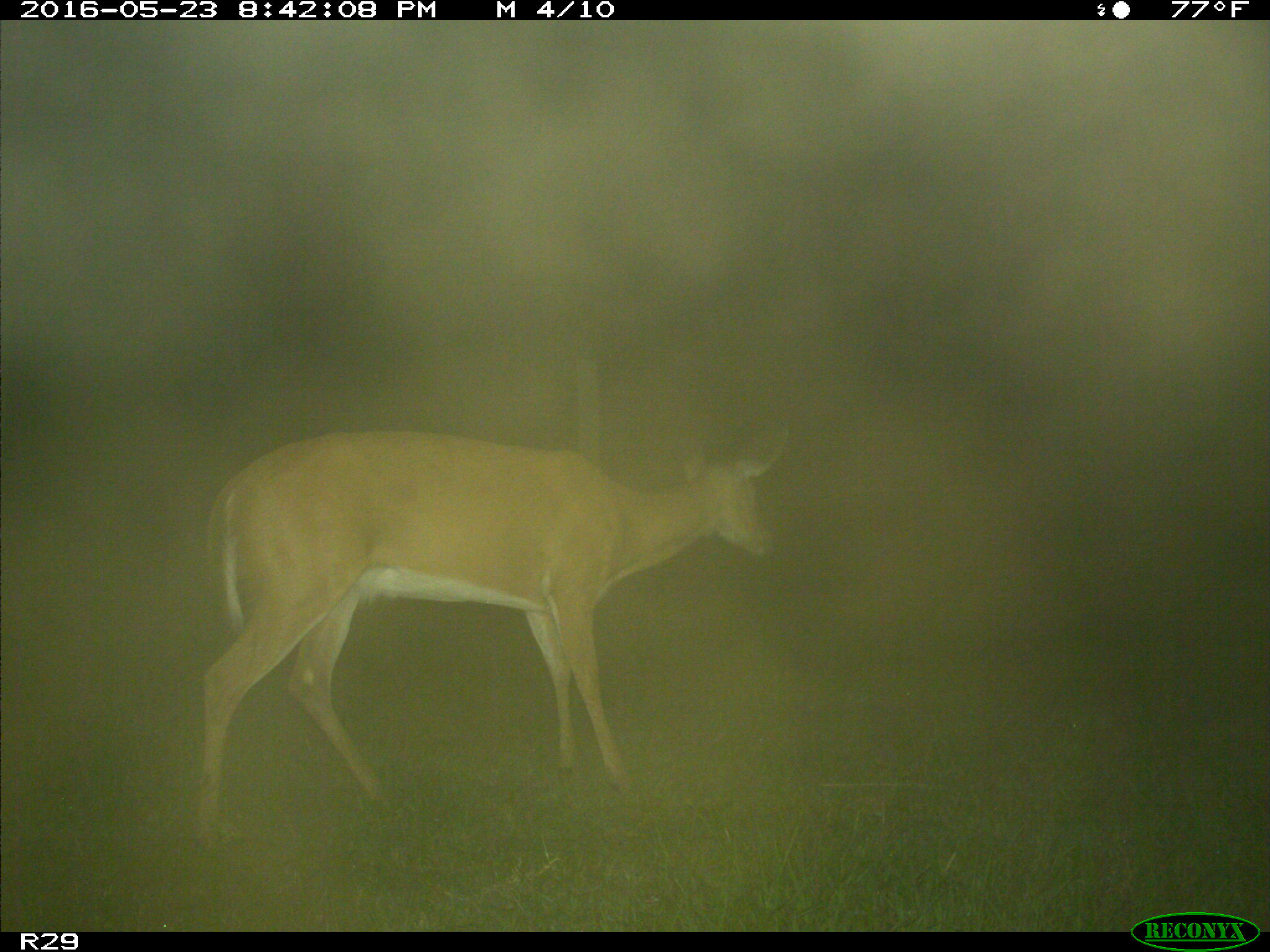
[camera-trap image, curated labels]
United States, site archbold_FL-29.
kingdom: Animalia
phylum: Chordata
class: Mammalia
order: Artiodactyla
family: Cervidae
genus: Odocoileus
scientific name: Odocoileus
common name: deer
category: unidentified deer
Unidentified deer (deer) (Odocoileus).